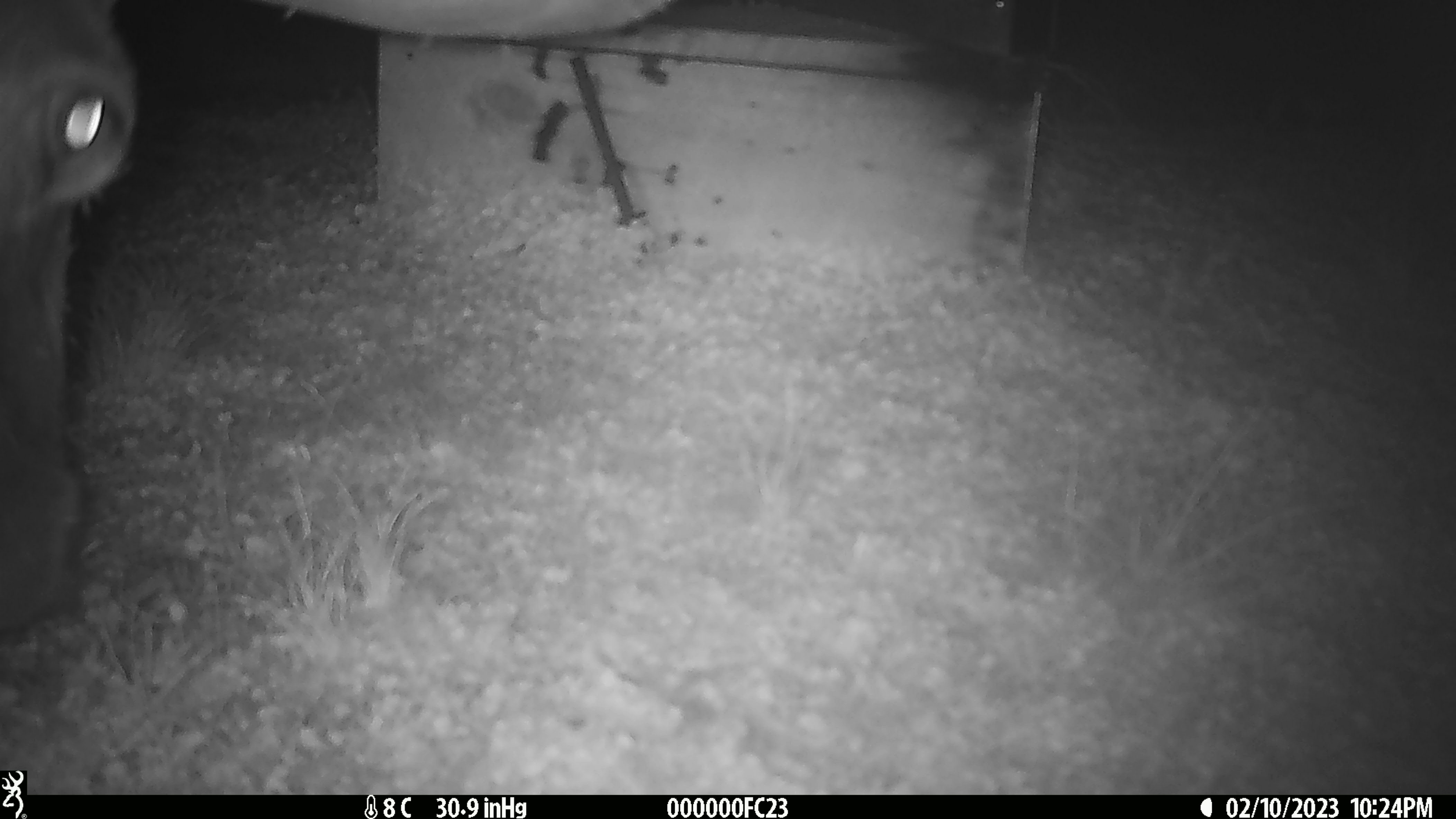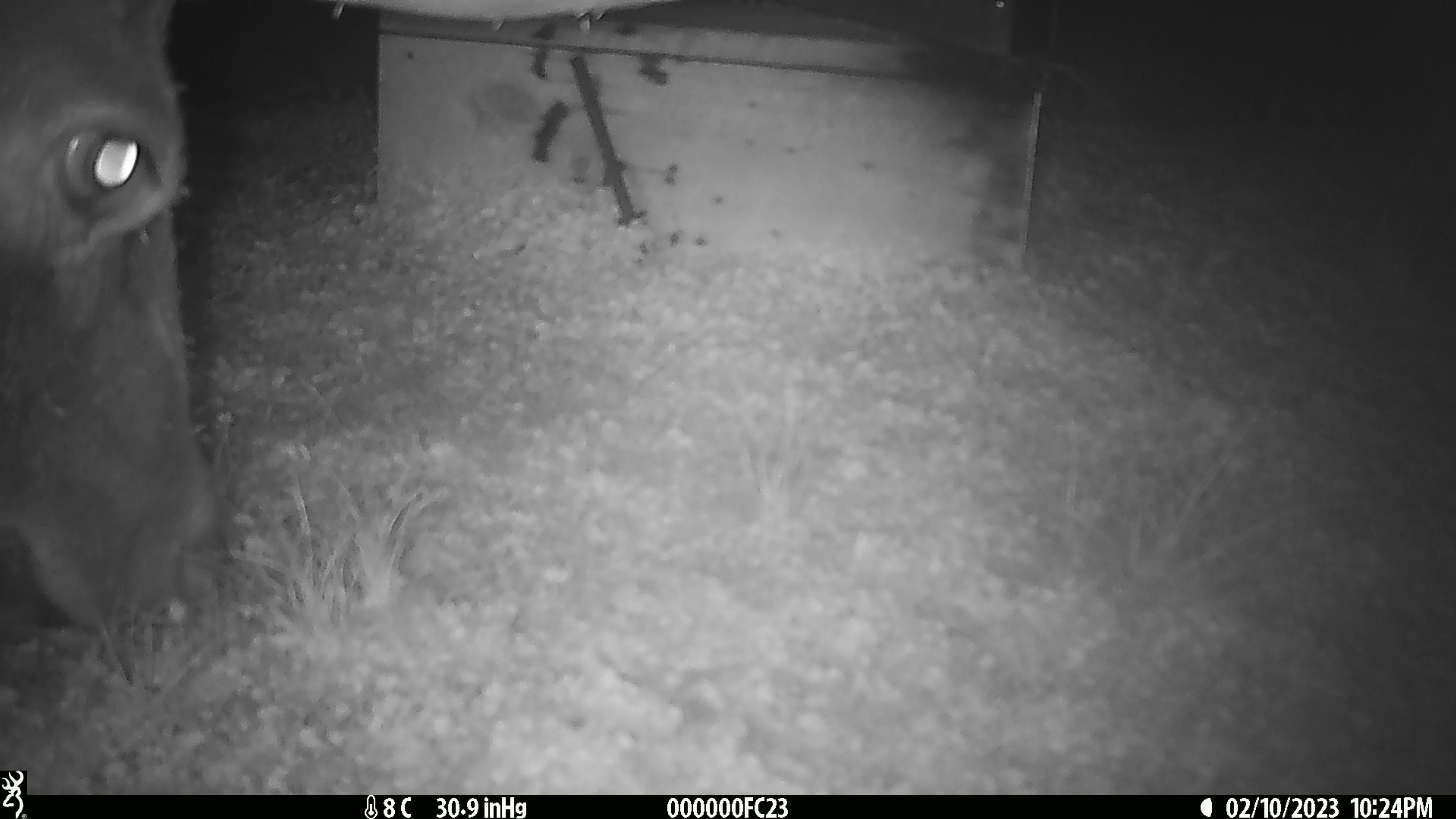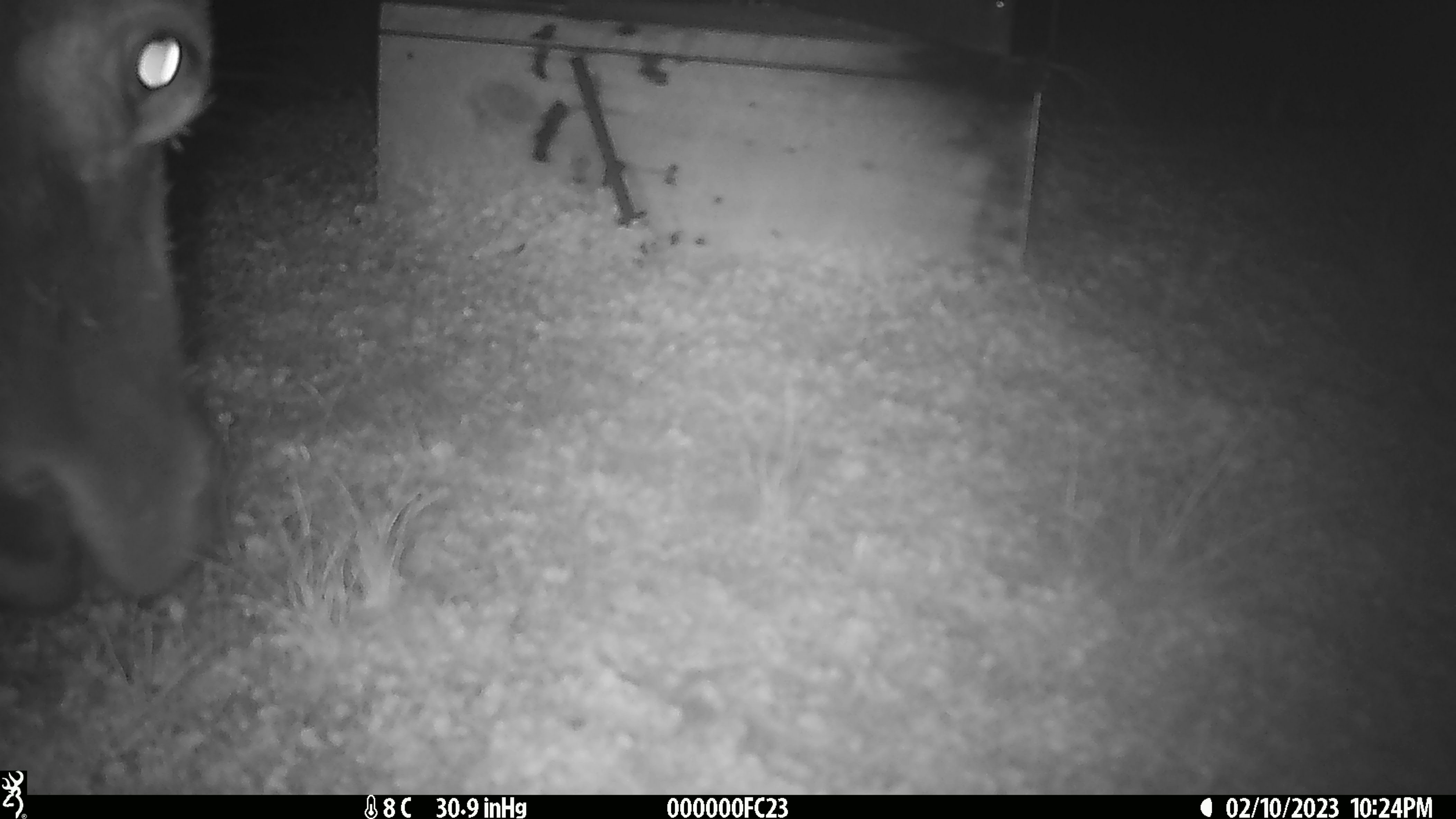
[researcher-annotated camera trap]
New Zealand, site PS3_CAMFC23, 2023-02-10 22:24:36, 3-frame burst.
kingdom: Animalia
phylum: Chordata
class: Mammalia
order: Artiodactyla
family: Cervidae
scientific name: Cervidae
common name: deer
Deer (Cervidae).